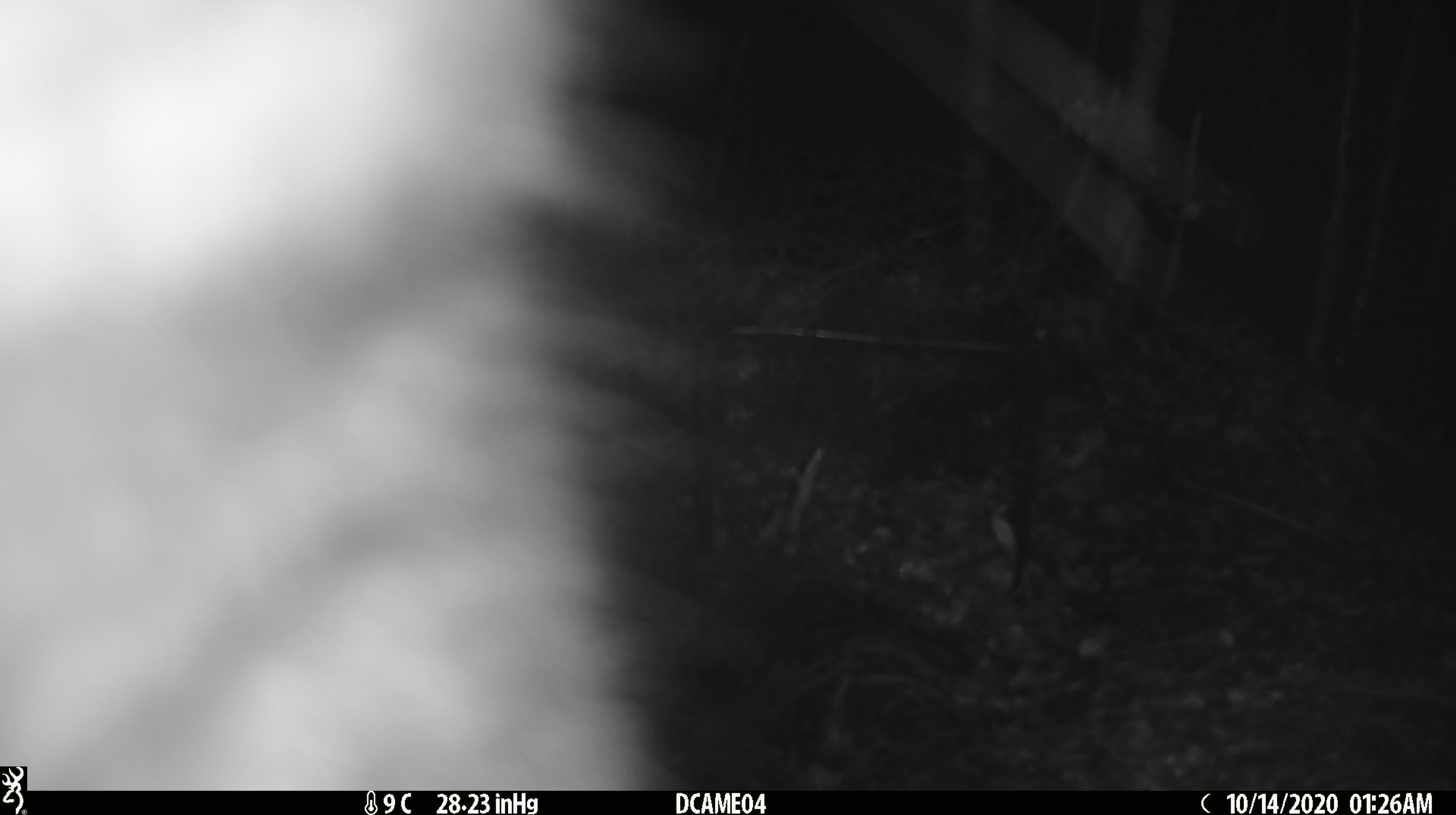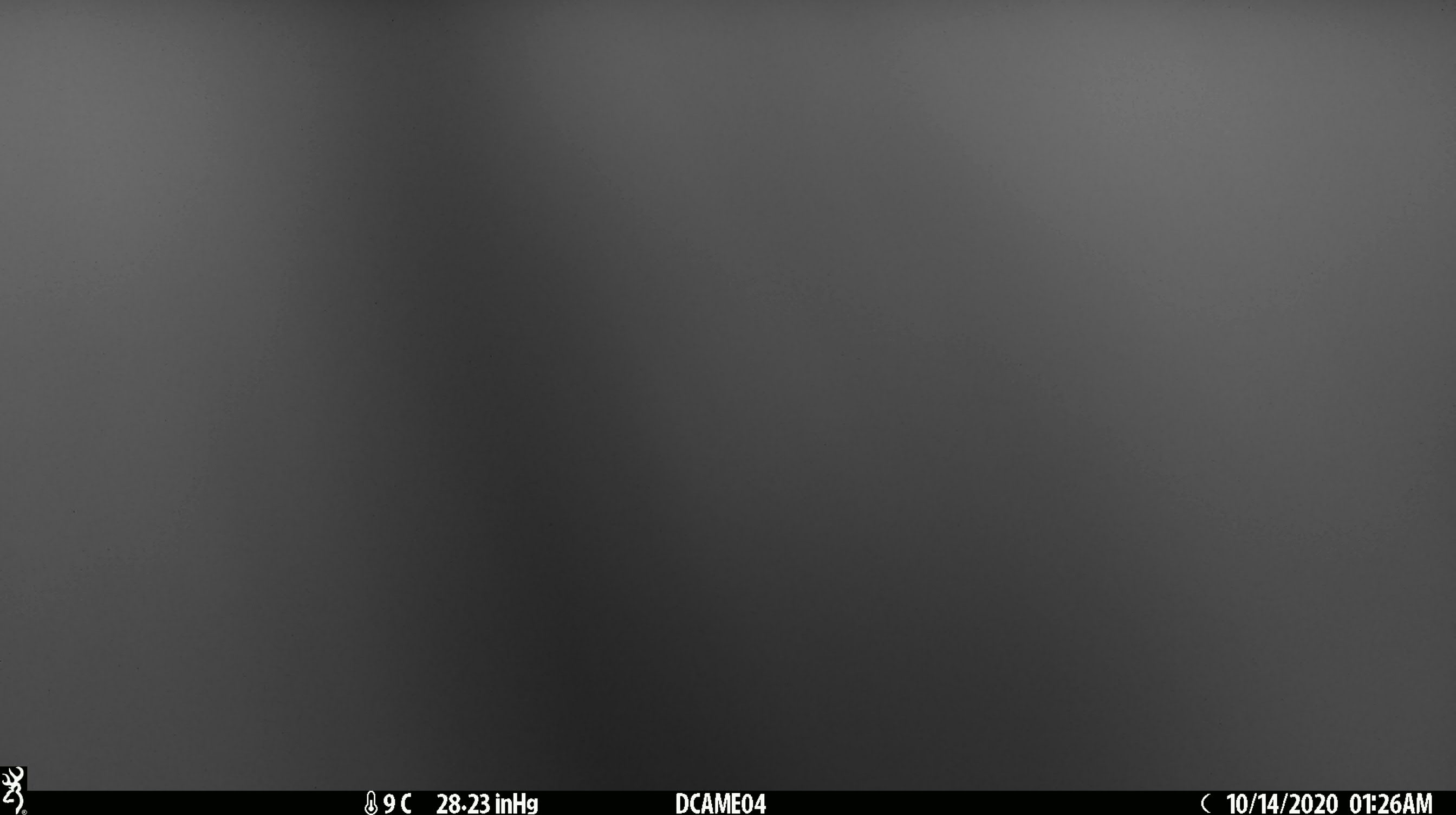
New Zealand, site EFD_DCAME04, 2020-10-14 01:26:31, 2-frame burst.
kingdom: Animalia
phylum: Chordata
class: Mammalia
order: Diprotodontia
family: Phalangeridae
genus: Trichosurus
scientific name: Trichosurus vulpecula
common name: common brushtail possum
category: possum